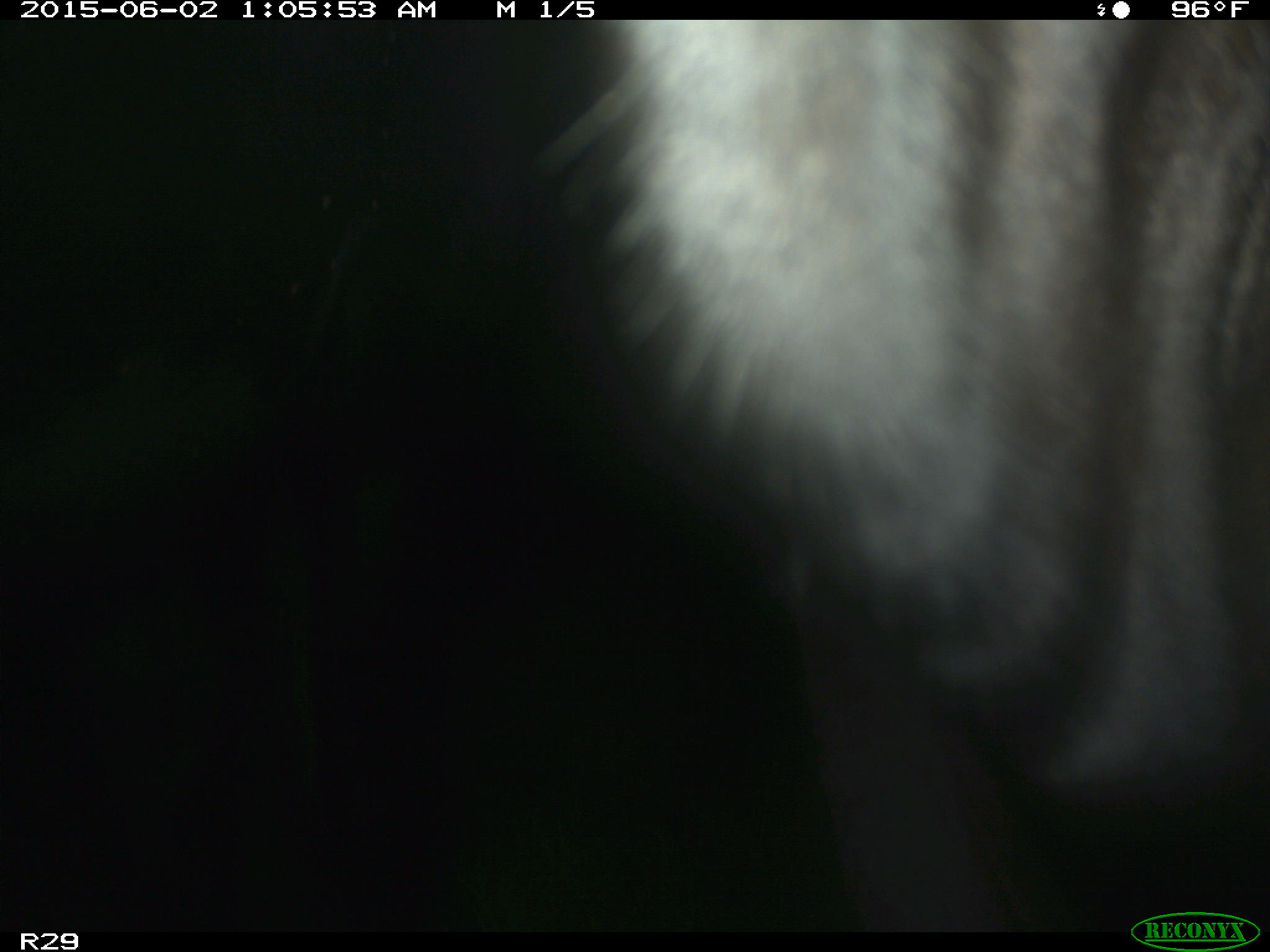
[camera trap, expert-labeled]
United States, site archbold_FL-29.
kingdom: Animalia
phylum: Chordata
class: Mammalia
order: Artiodactyla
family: Bovidae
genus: Bos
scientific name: Bos taurus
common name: domestic cow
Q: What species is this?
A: Bos taurus (domestic cow).